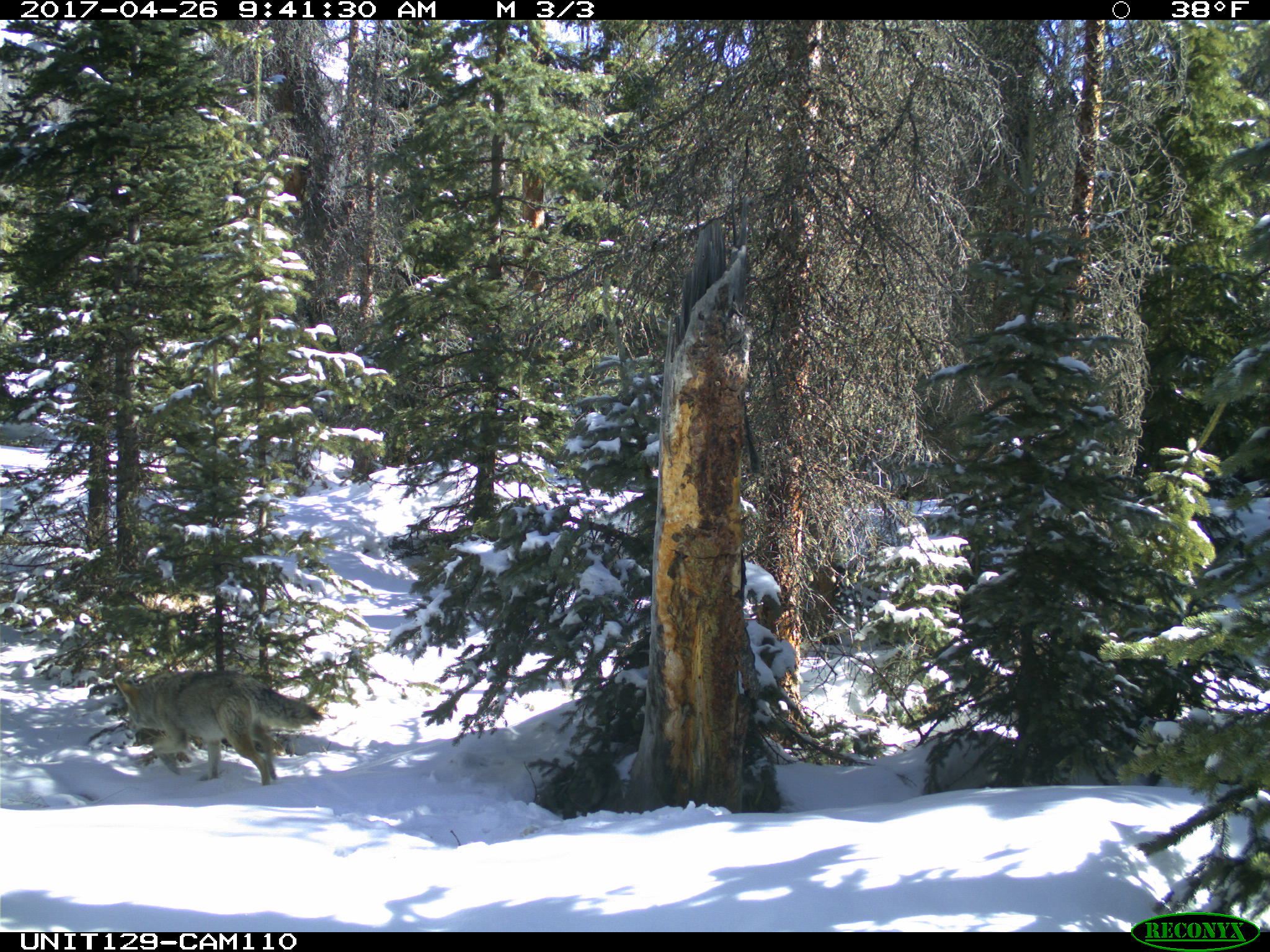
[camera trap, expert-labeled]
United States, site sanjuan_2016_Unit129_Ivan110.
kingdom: Animalia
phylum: Chordata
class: Mammalia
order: Carnivora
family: Canidae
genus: Canis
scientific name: Canis latrans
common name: coyote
Canis latrans (coyote).